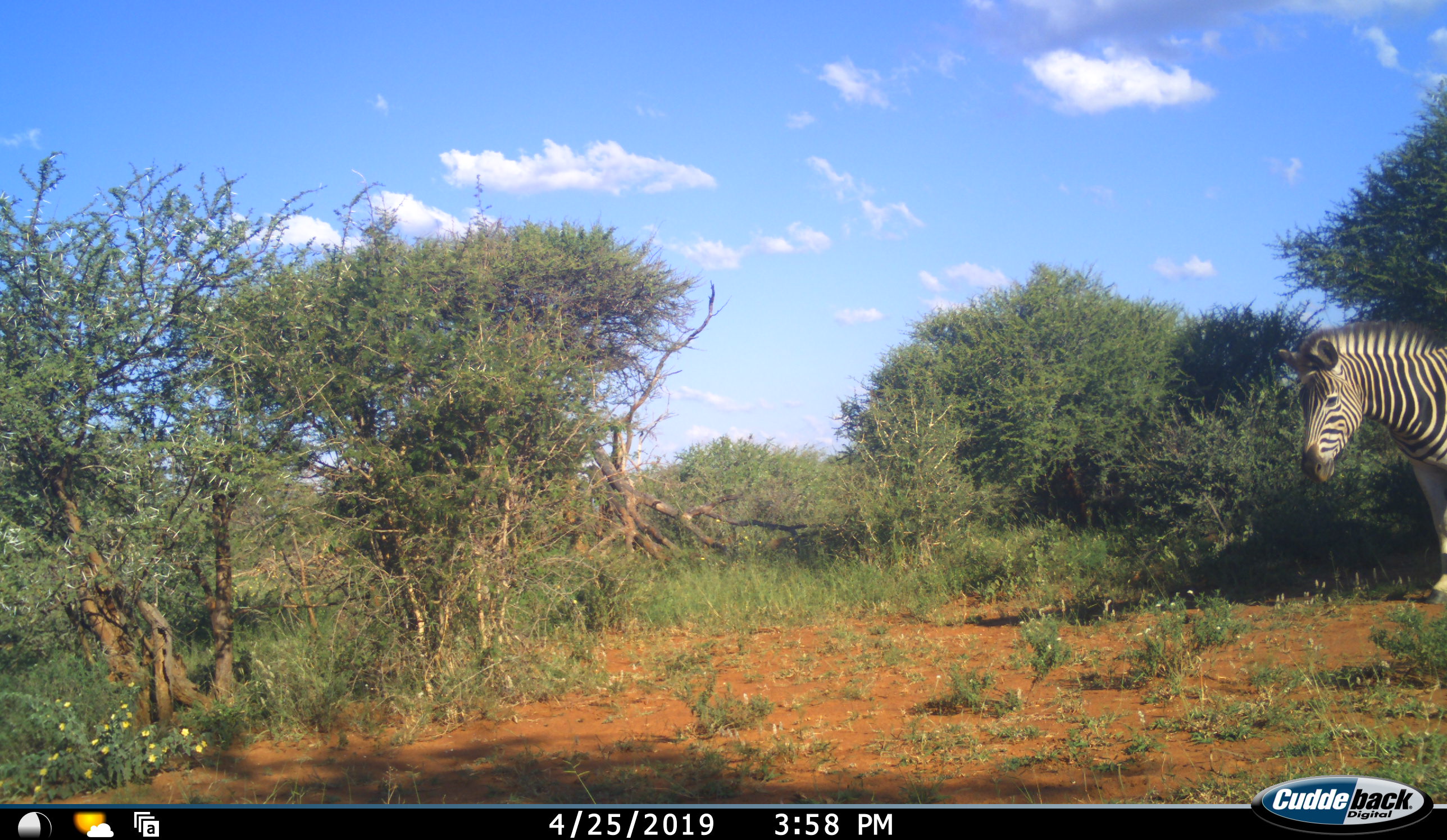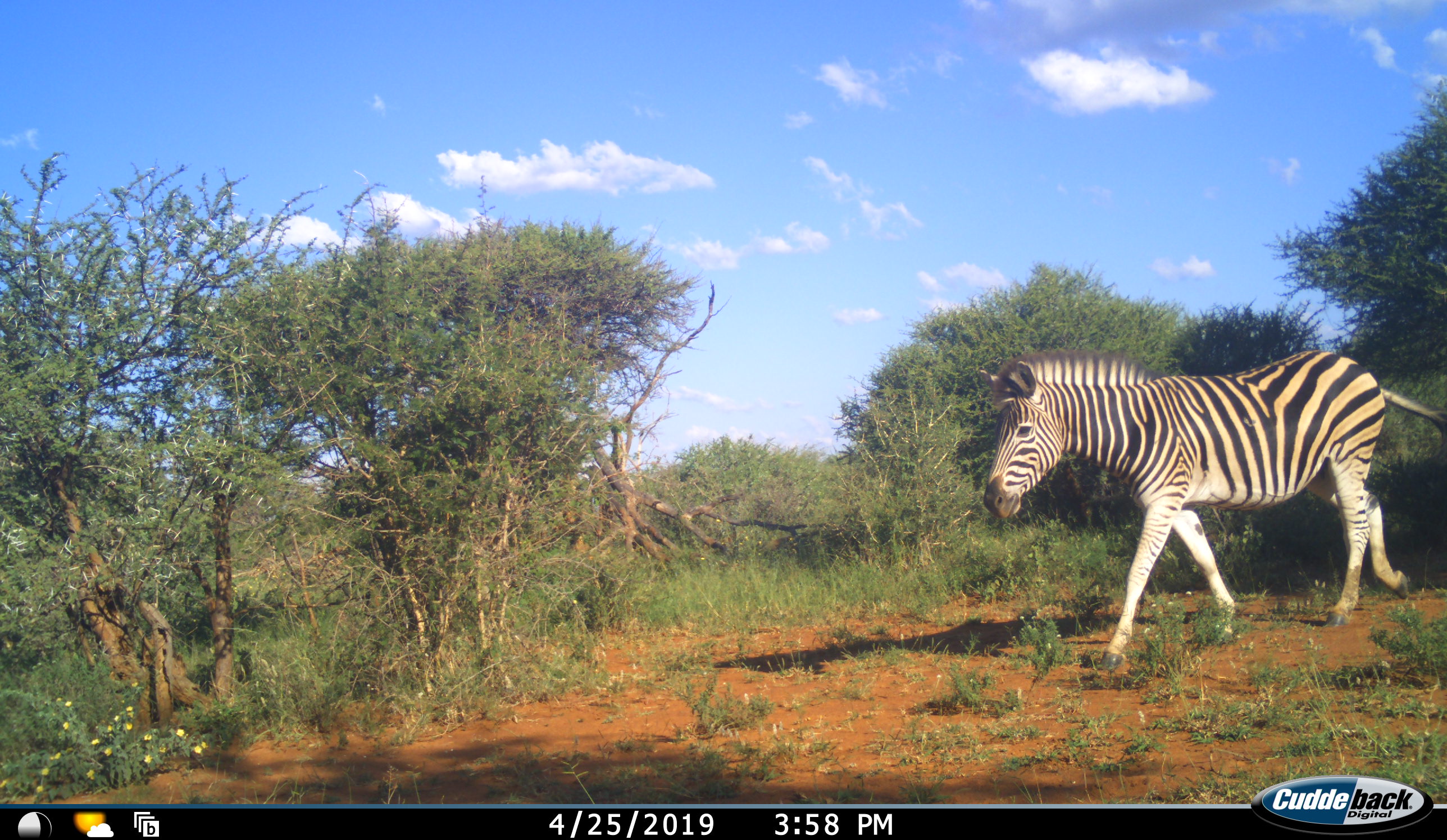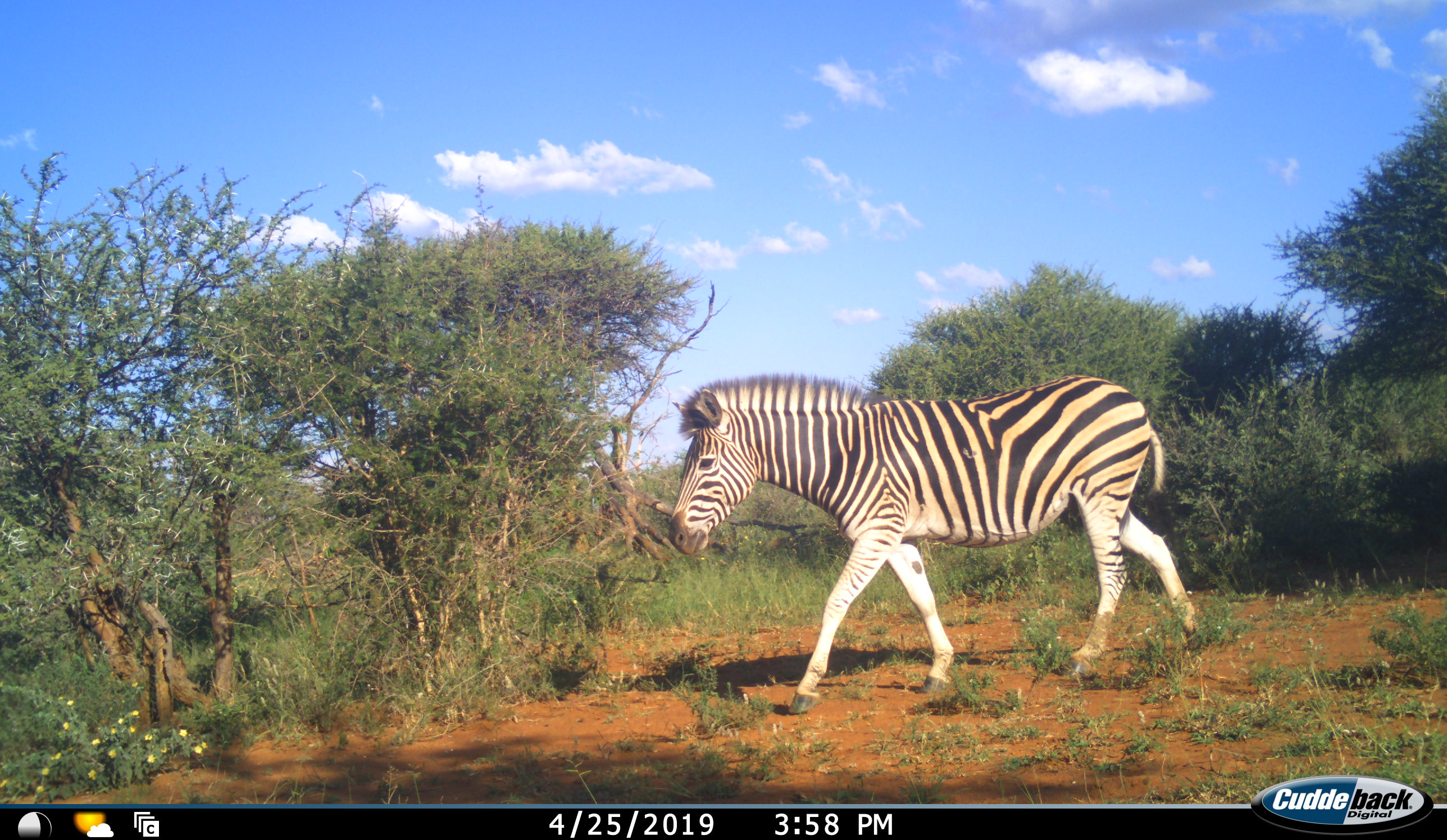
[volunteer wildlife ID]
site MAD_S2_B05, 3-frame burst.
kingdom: Animalia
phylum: Chordata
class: Mammalia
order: Perissodactyla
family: Equidae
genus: Equus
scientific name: Equus quagga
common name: plains zebra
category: zebraplains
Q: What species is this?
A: Zebraplains (plains zebra) (Equus quagga).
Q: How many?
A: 1.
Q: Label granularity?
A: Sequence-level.